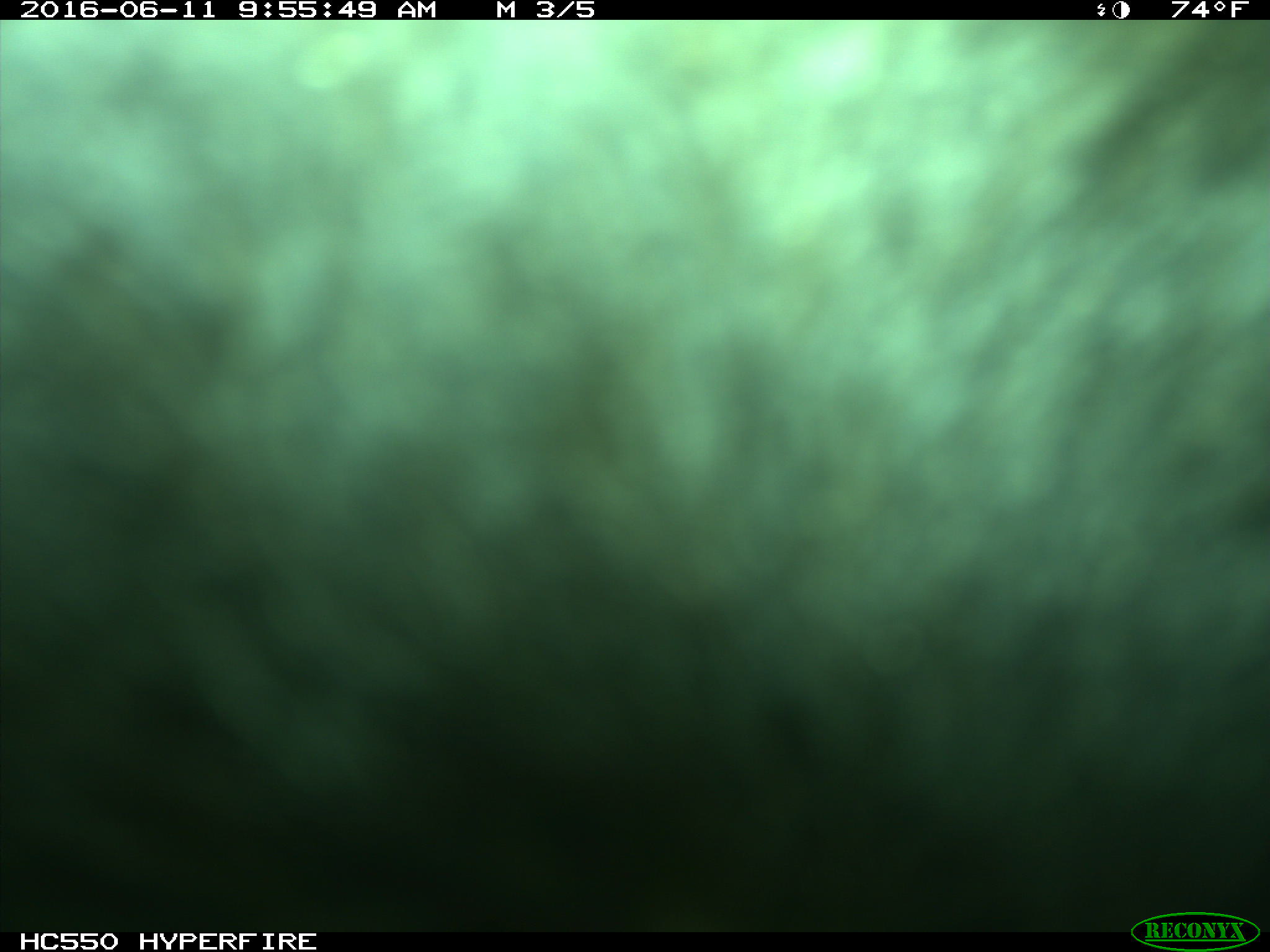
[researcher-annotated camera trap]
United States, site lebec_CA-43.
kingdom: Animalia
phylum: Chordata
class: Mammalia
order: Artiodactyla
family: Bovidae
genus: Bos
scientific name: Bos taurus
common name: domestic cow